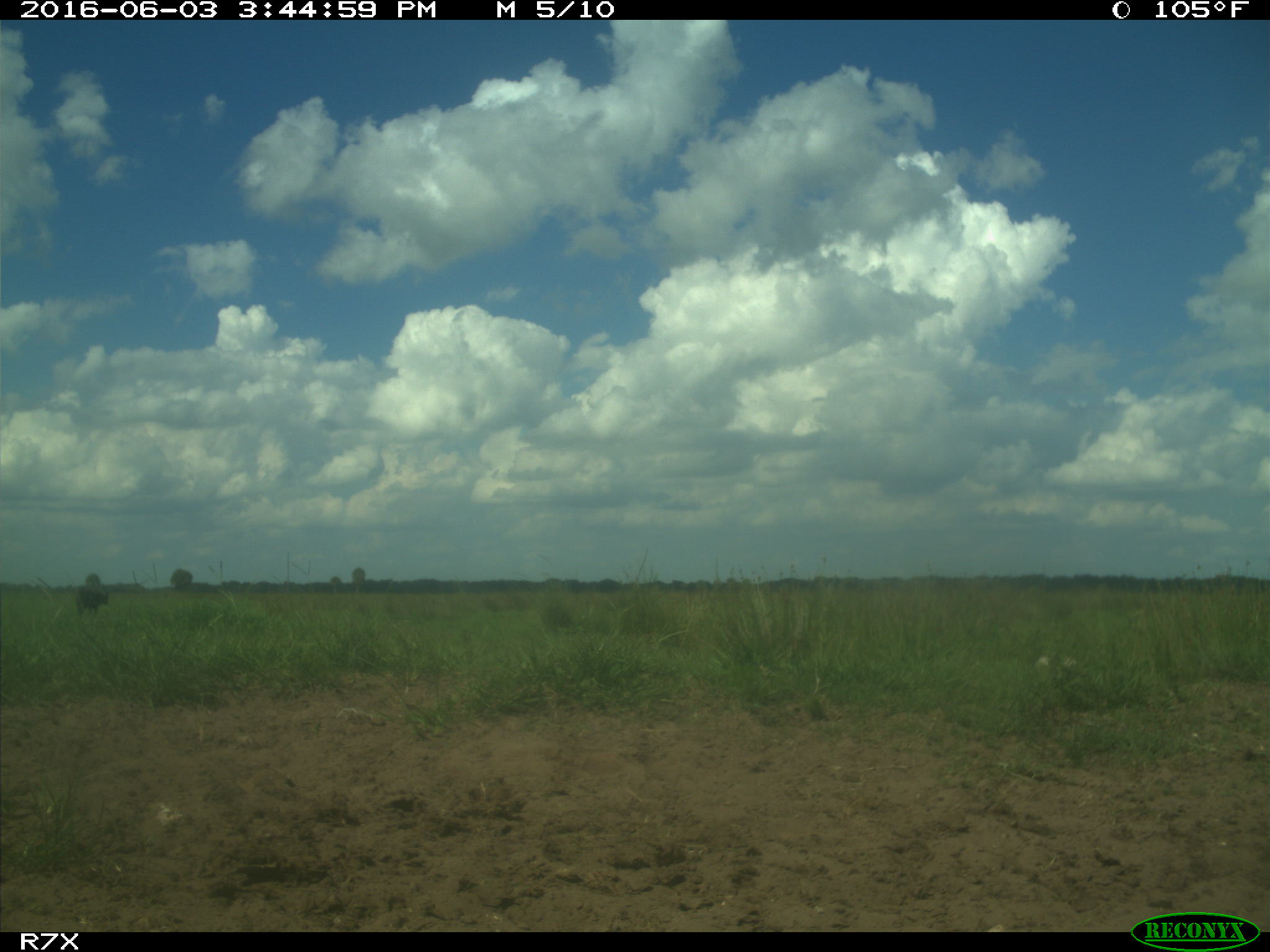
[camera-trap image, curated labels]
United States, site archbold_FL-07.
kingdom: Animalia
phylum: Chordata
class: Mammalia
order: Artiodactyla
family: Bovidae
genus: Bos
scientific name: Bos taurus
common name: domestic cow